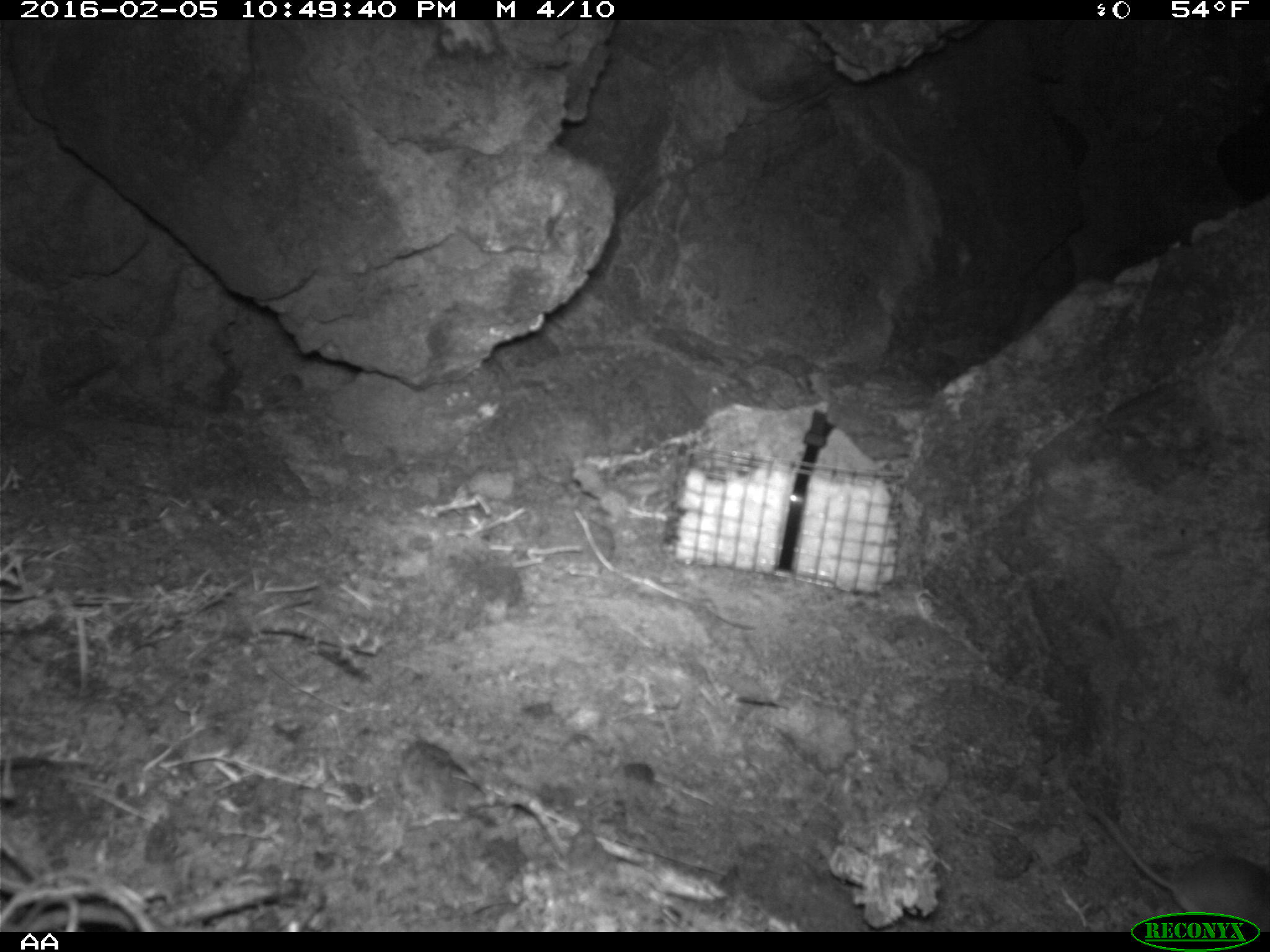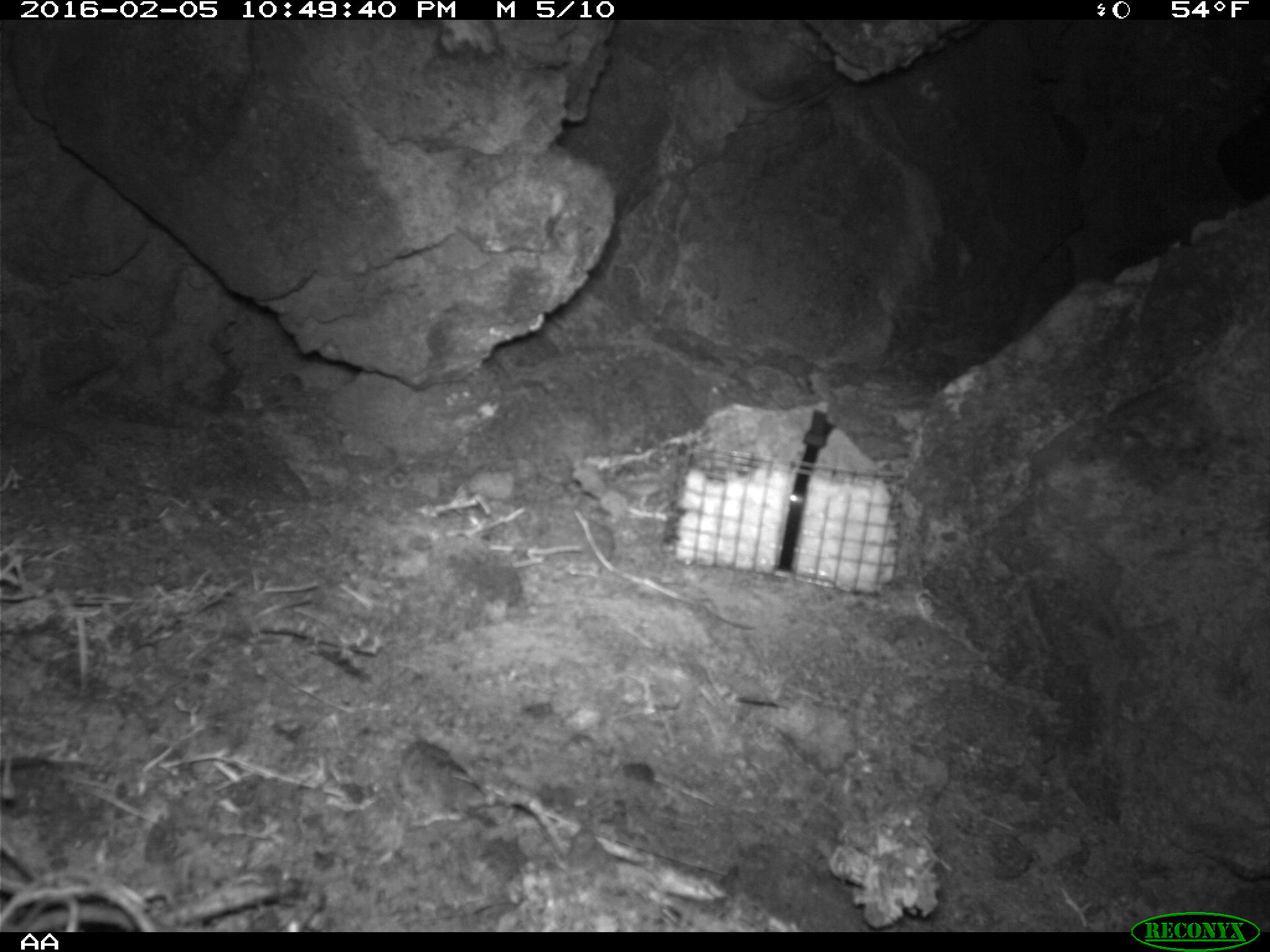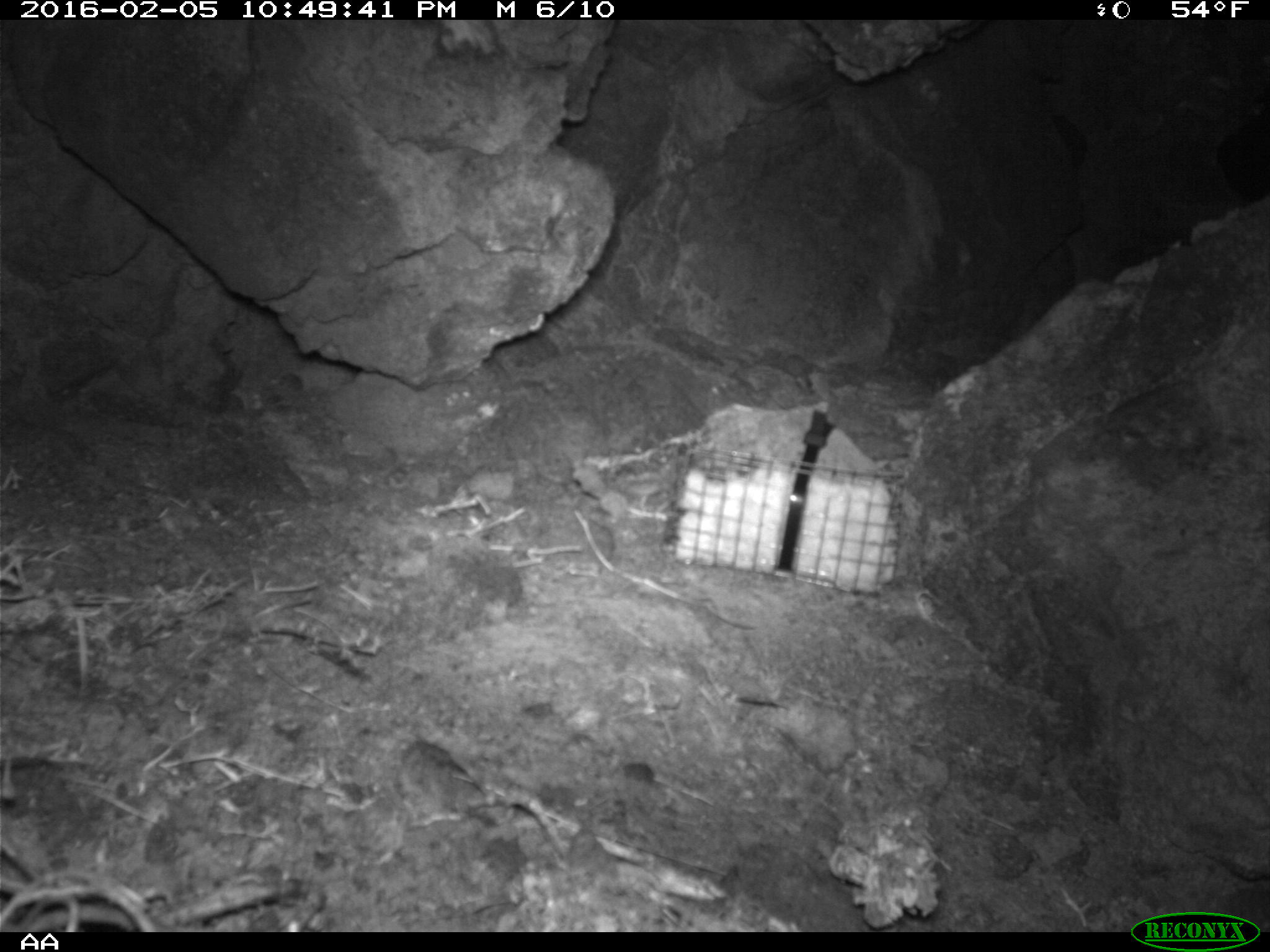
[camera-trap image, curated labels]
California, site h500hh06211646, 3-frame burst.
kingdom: Animalia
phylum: Chordata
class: Mammalia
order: Rodentia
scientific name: Rodentia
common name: rodent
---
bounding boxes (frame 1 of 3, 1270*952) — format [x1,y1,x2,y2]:
rodent: [1091,806,1269,932]